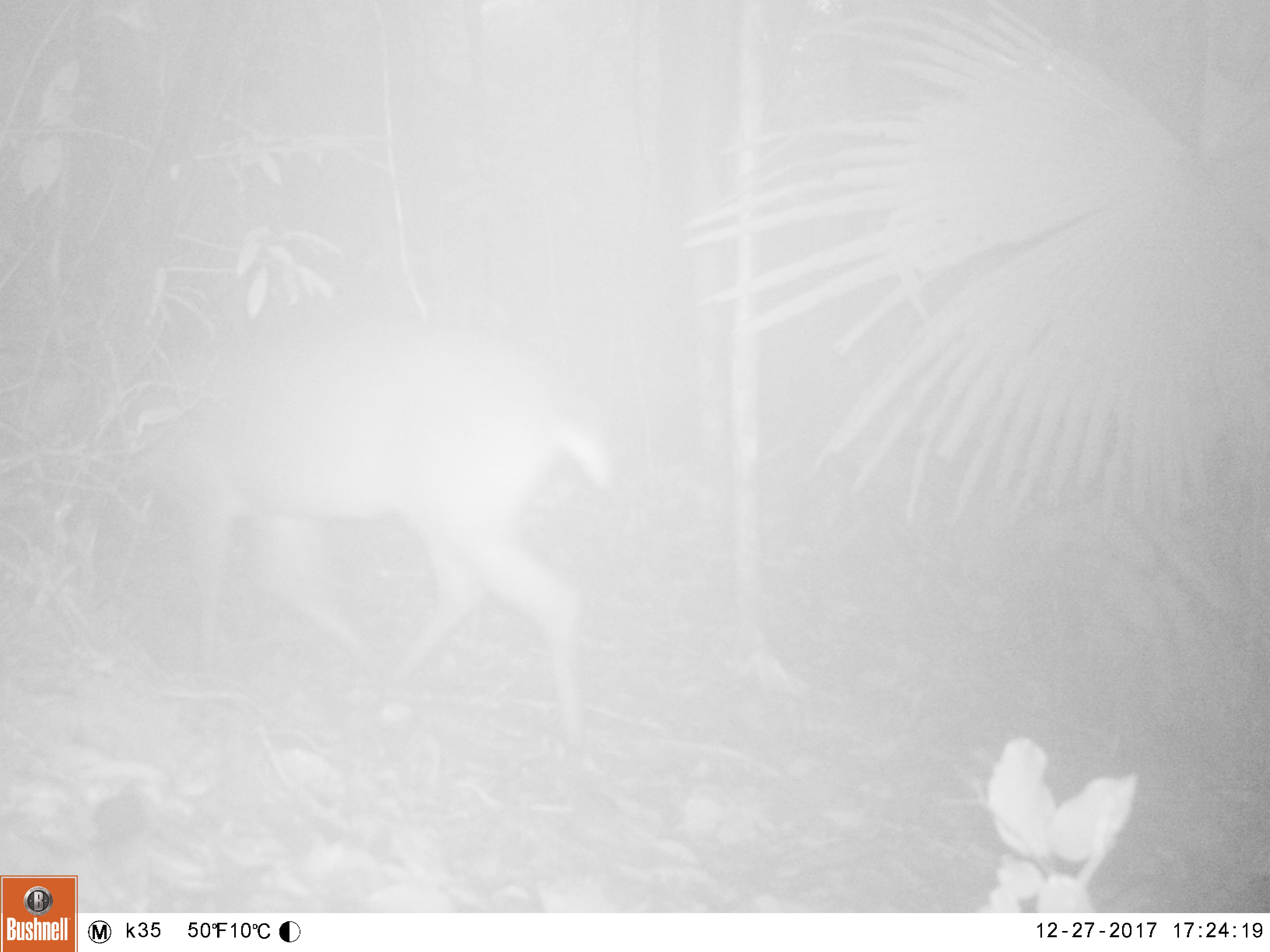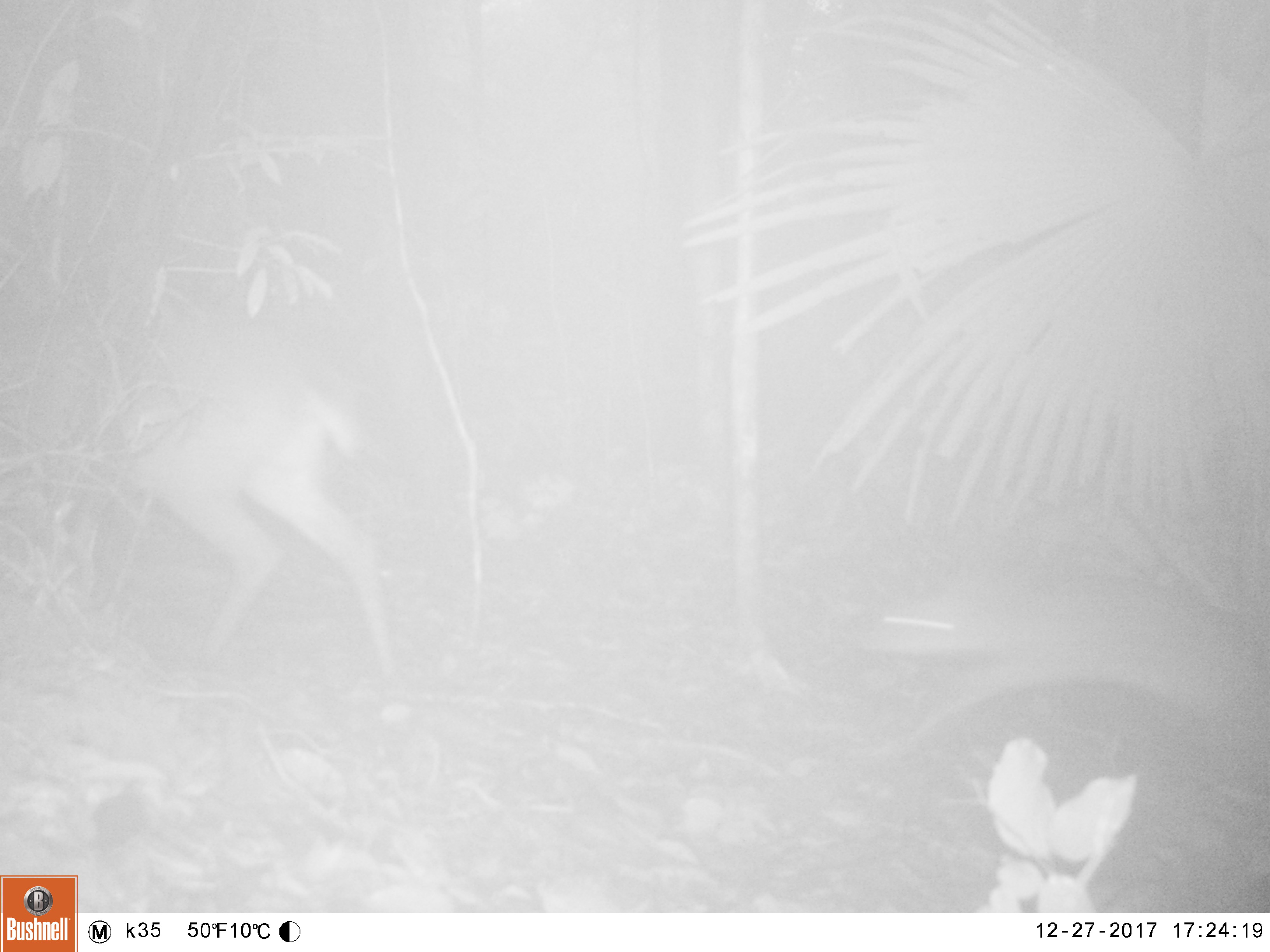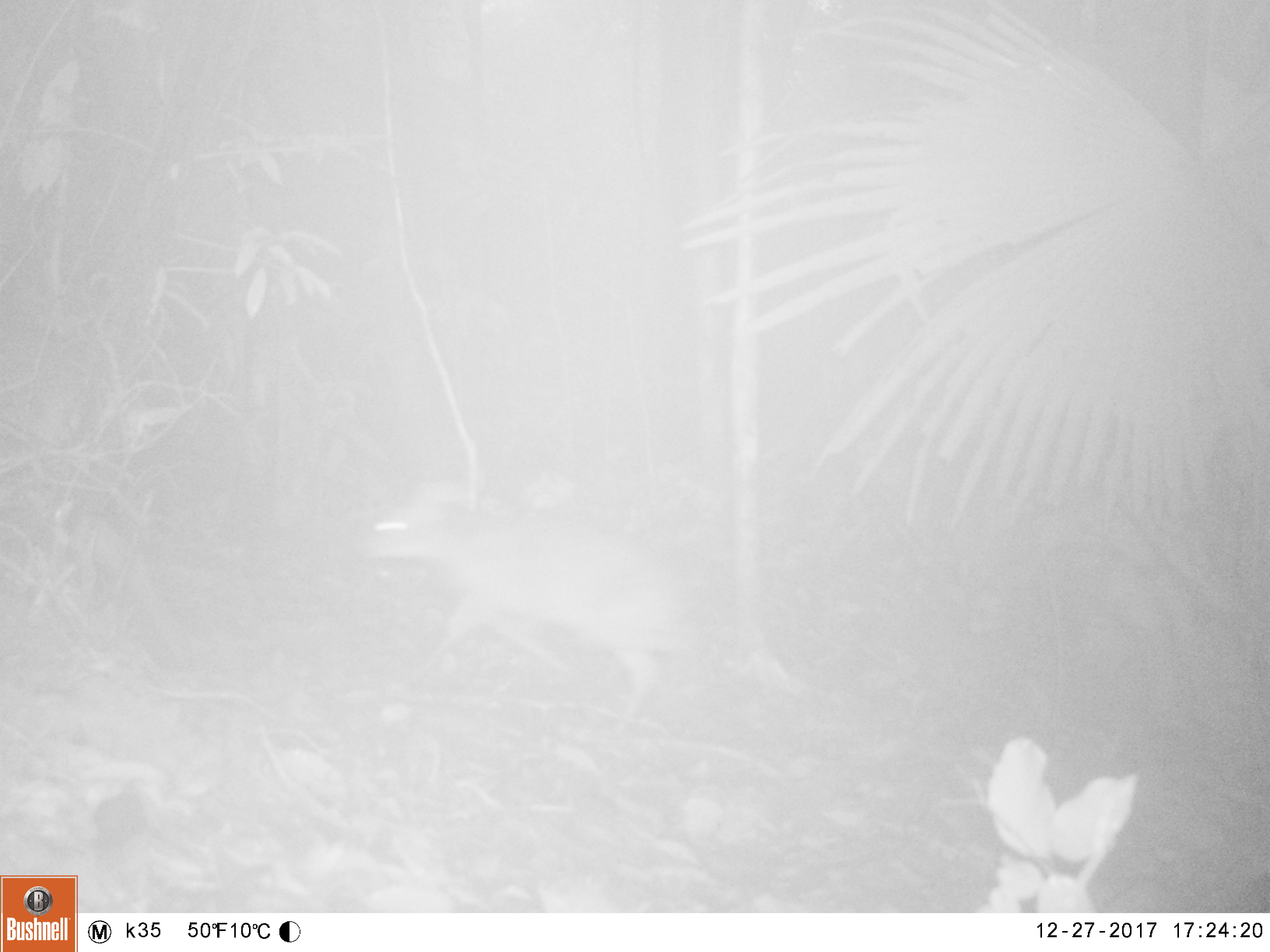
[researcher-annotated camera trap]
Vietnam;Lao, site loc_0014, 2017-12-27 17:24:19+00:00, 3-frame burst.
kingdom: Animalia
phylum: Chordata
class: Mammalia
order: Artiodactyla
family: Cervidae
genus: Muntiacus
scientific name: Muntiacus vuquangensis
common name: large-antlered muntjac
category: large antlered muntjac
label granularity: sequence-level